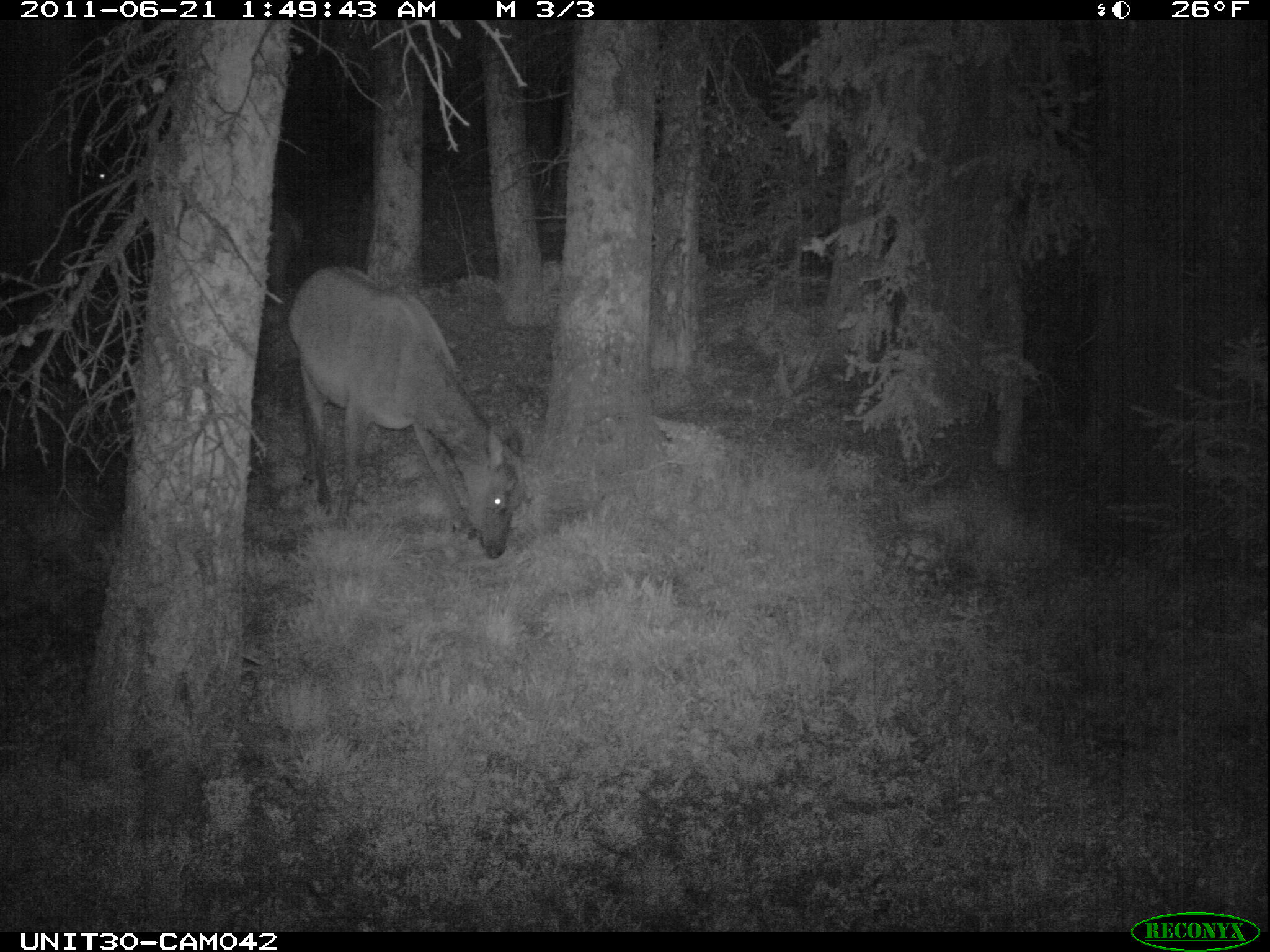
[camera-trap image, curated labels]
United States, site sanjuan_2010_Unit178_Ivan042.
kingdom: Animalia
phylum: Chordata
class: Mammalia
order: Artiodactyla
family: Cervidae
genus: Cervus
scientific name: Cervus elaphus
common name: red deer